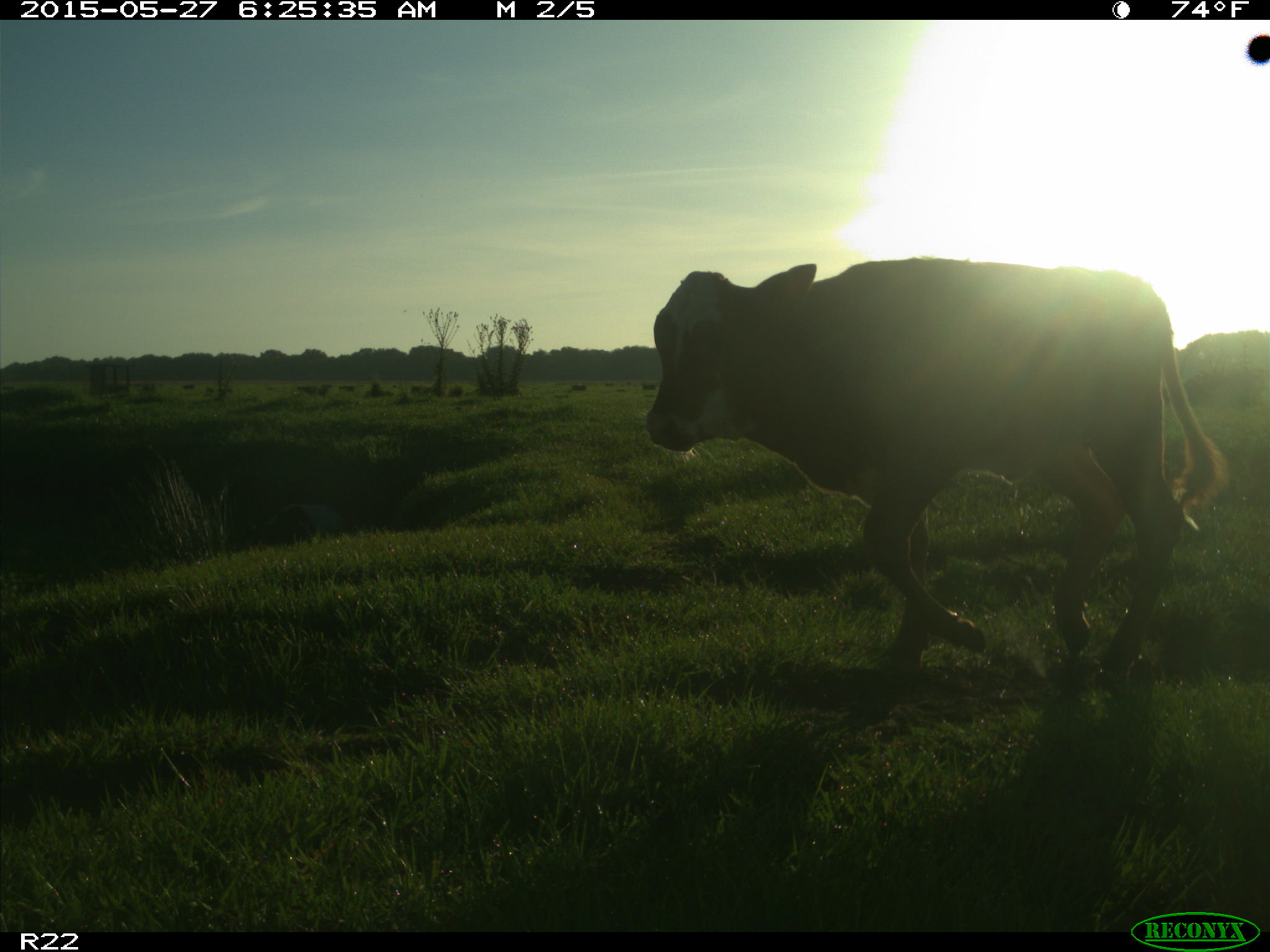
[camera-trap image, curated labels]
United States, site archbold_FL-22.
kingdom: Animalia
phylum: Chordata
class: Mammalia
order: Artiodactyla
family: Bovidae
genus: Bos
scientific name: Bos taurus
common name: domestic cow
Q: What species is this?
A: Bos taurus (domestic cow).